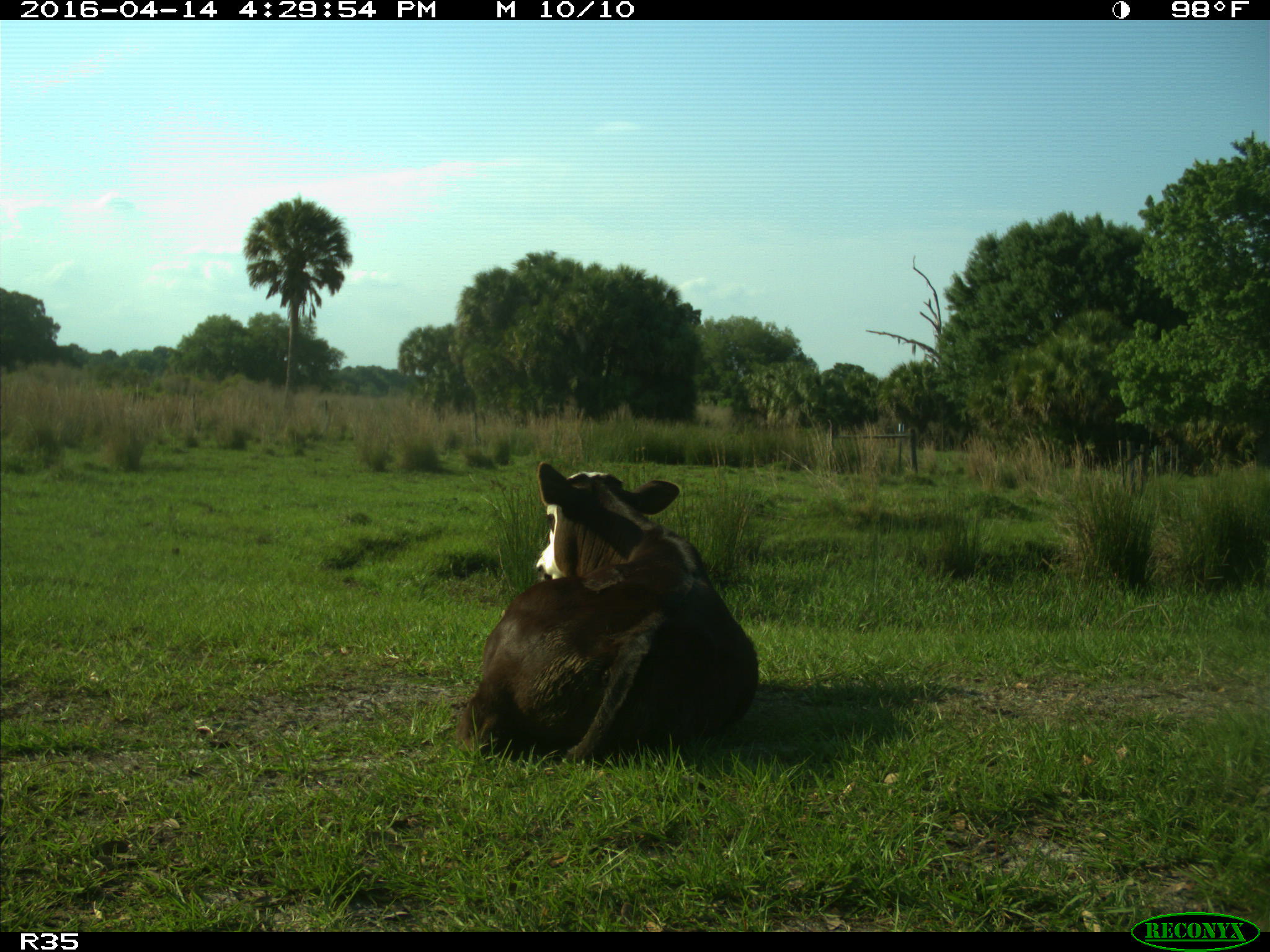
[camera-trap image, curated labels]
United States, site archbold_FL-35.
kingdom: Animalia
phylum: Chordata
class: Mammalia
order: Artiodactyla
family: Bovidae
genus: Bos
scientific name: Bos taurus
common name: domestic cow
Bos taurus (domestic cow).